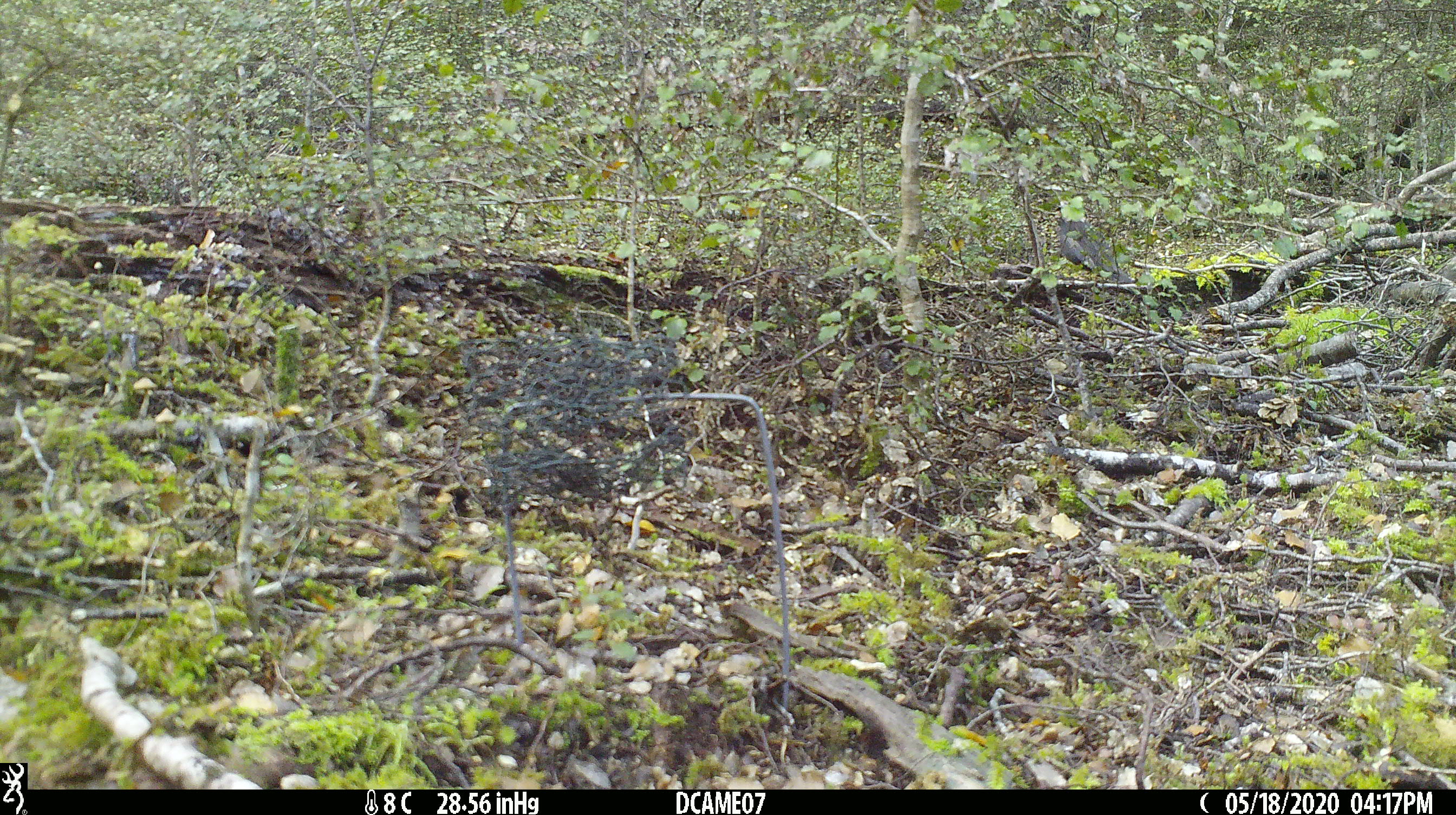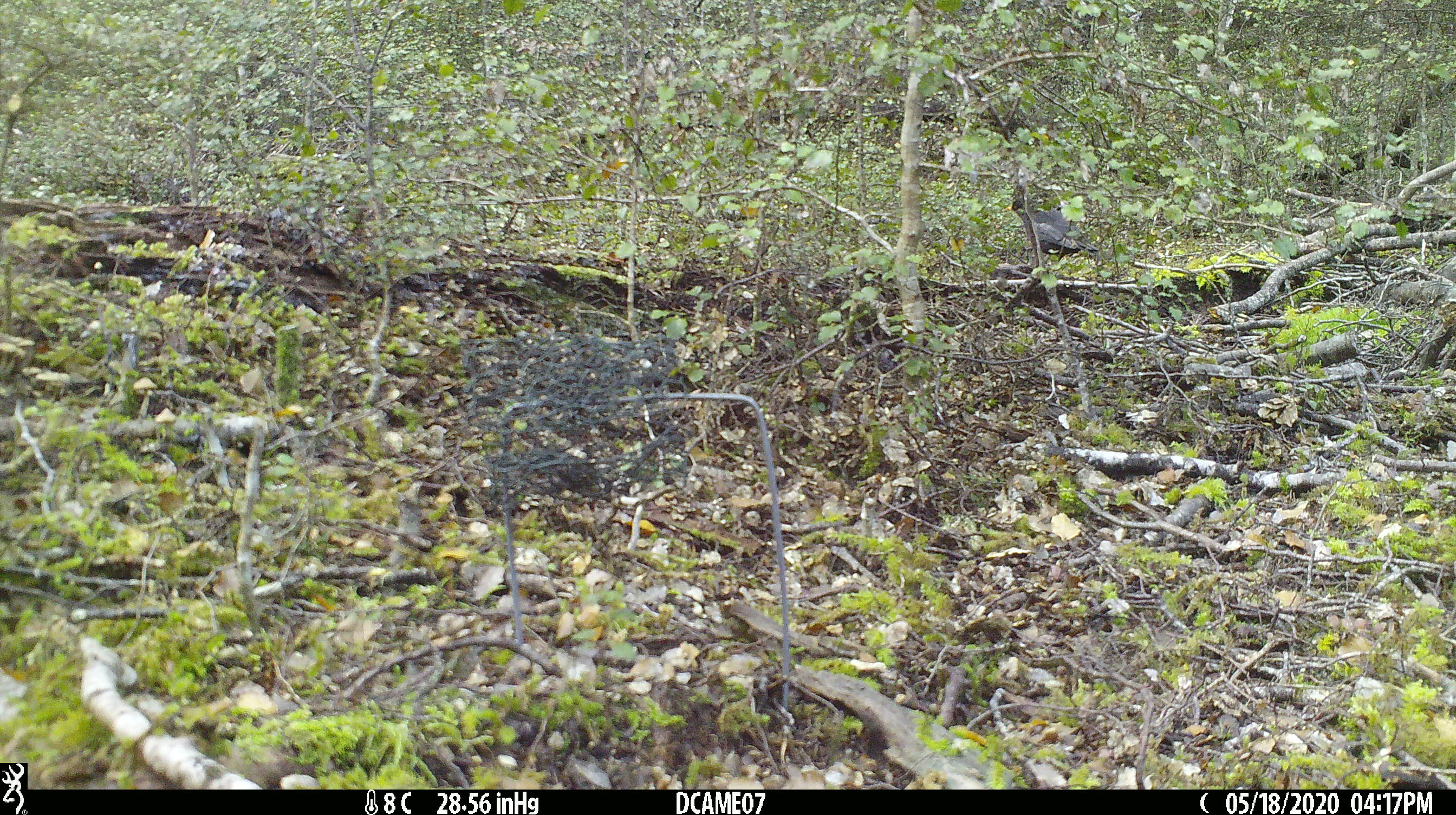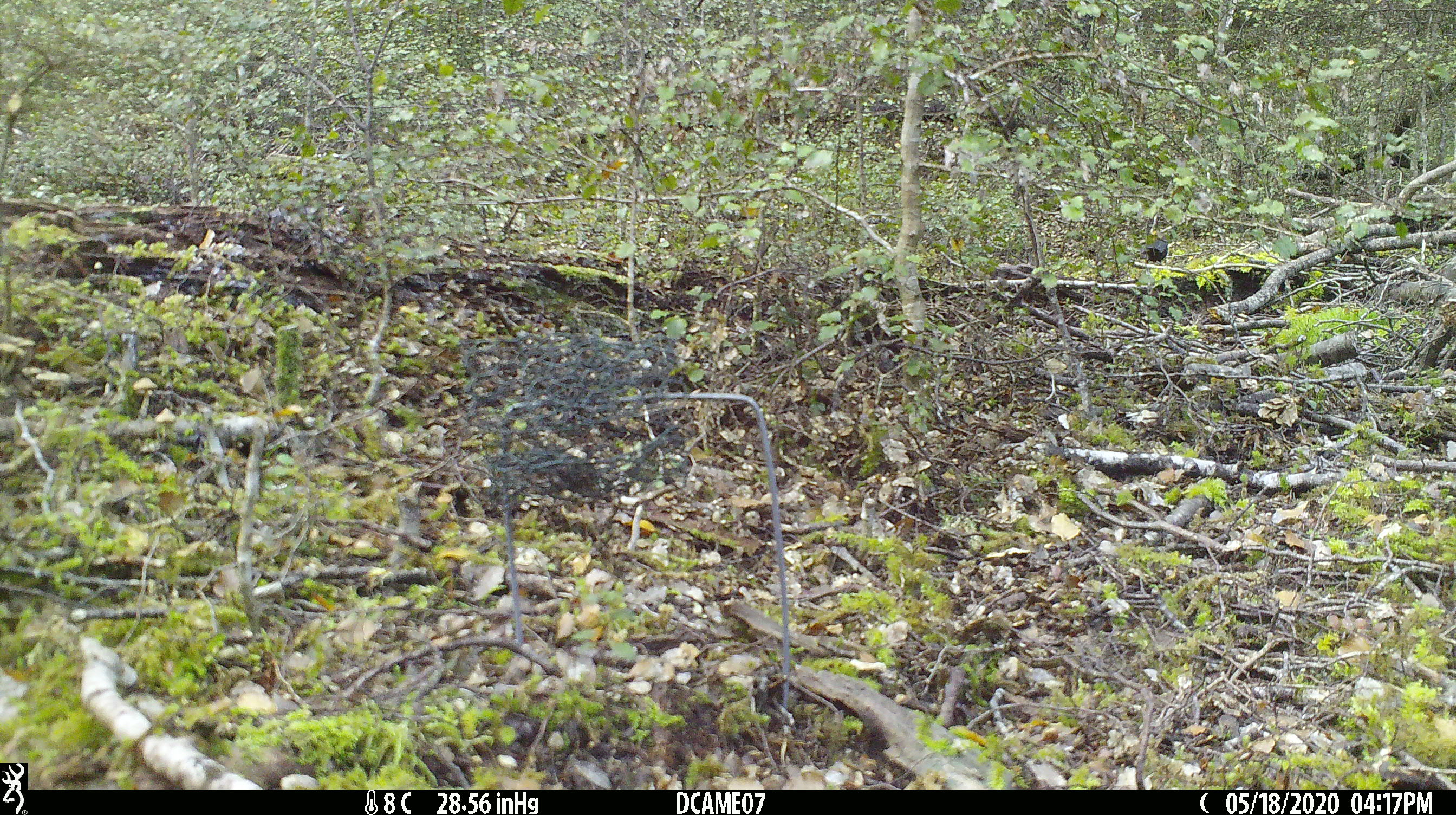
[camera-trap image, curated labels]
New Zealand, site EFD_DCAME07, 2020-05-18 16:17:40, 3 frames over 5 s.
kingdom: Animalia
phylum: Chordata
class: Aves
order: Passeriformes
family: Turdidae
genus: Turdus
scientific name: Turdus merula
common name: eurasian blackbird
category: blackbird